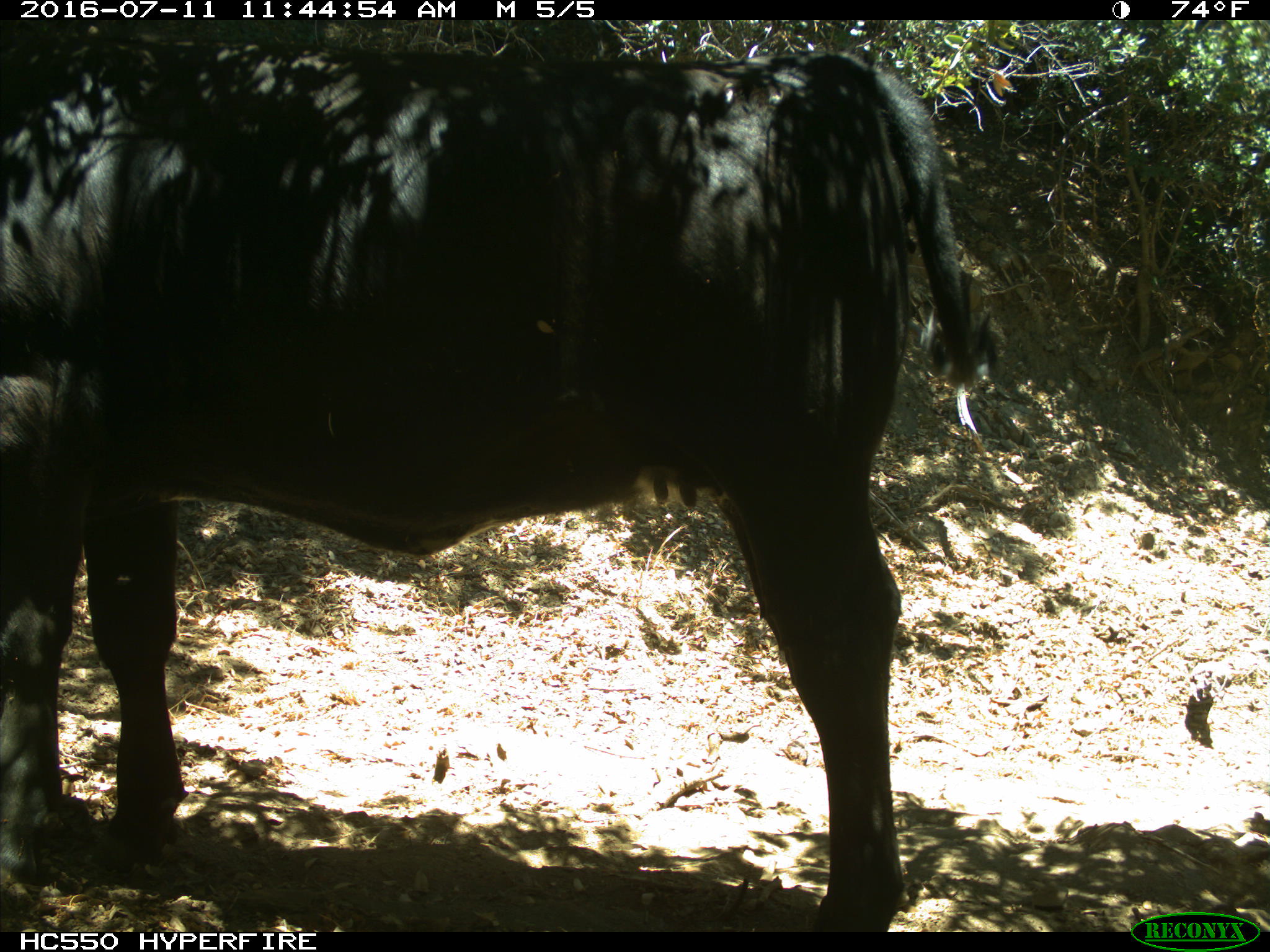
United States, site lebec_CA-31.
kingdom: Animalia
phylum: Chordata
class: Mammalia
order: Artiodactyla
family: Bovidae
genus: Bos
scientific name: Bos taurus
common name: domestic cow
Bos taurus (domestic cow).